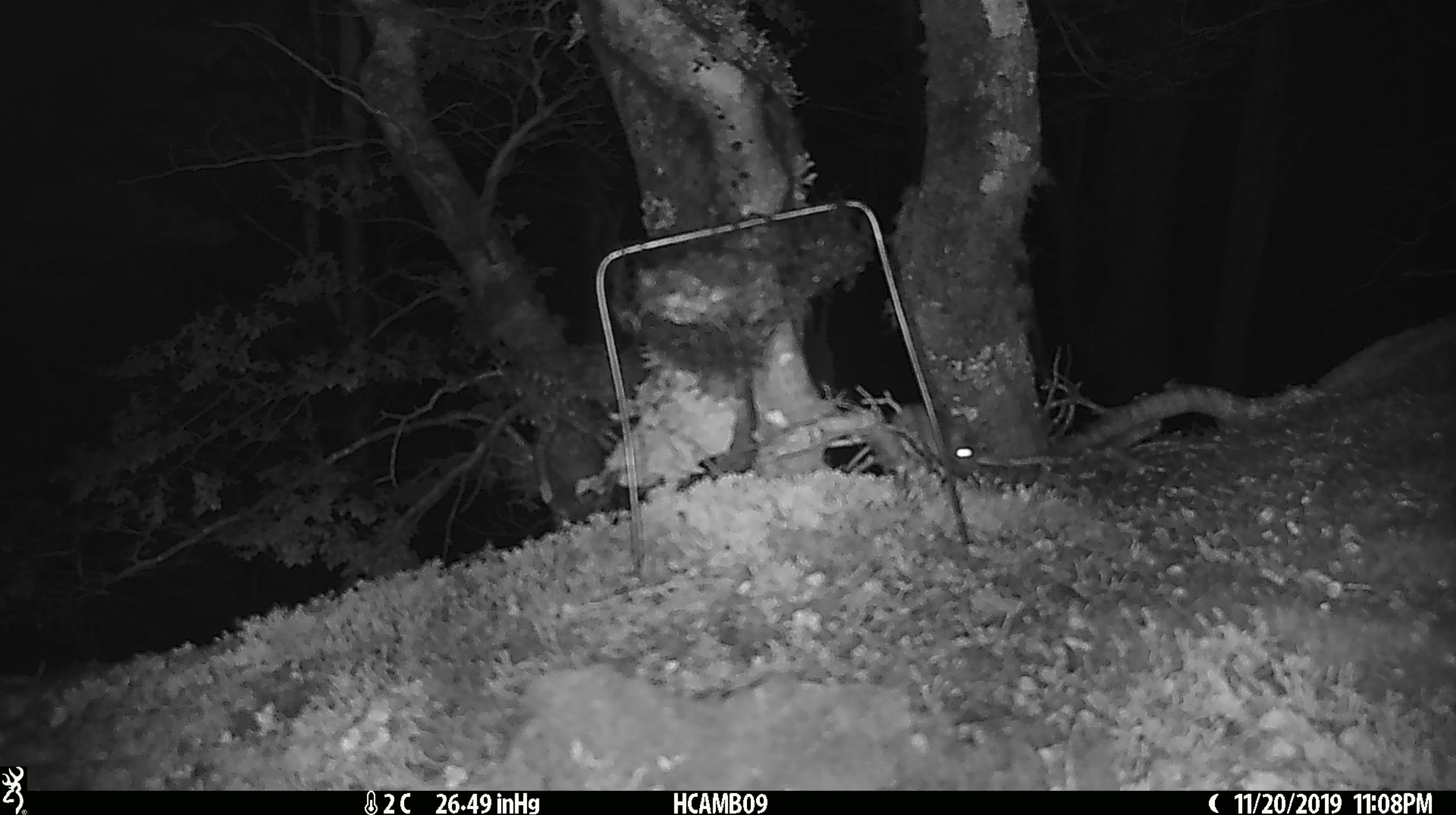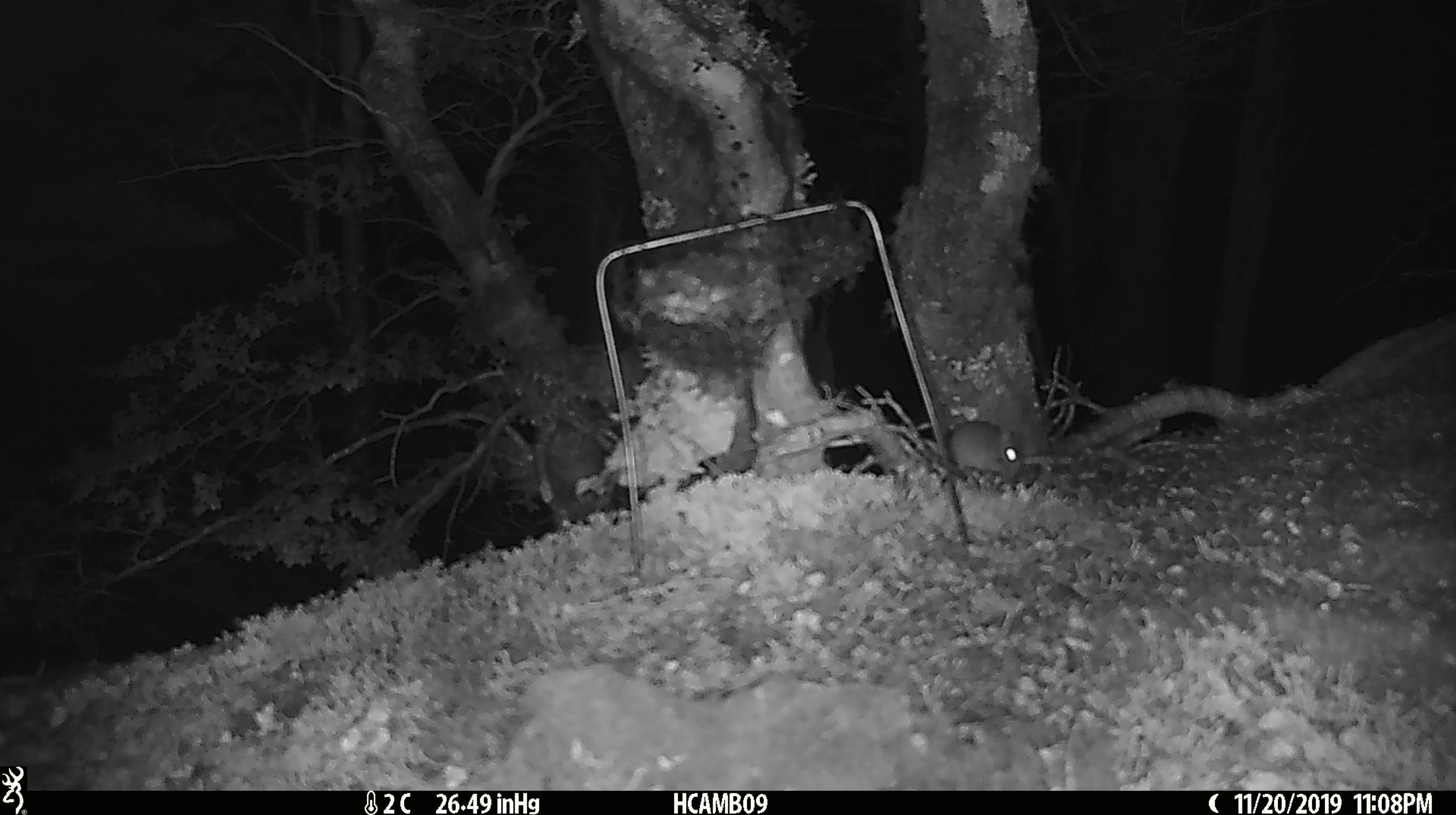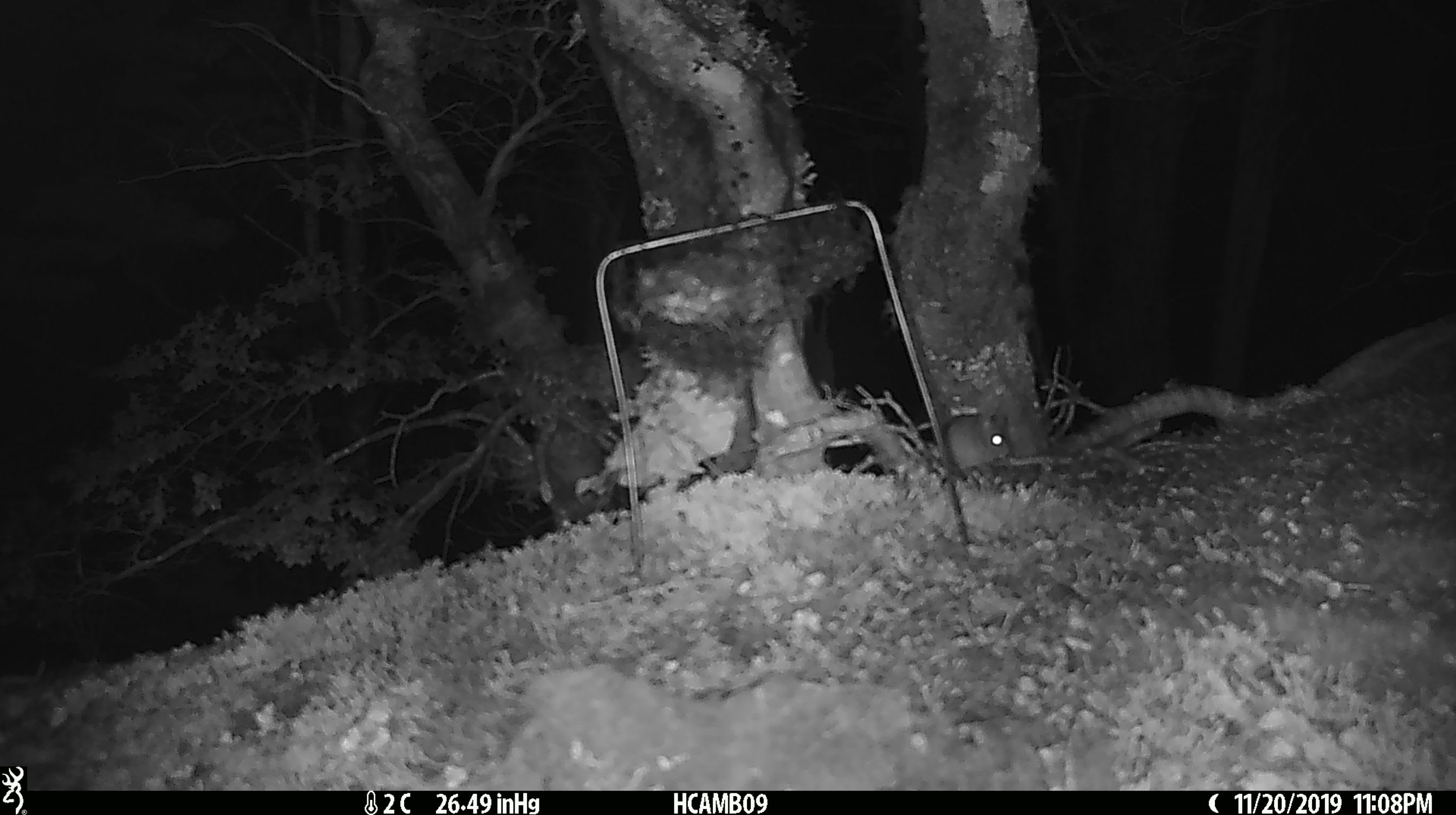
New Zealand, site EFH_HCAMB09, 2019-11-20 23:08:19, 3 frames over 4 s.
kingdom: Animalia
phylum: Chordata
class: Mammalia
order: Rodentia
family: Muridae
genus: Mus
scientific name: Mus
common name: mouse